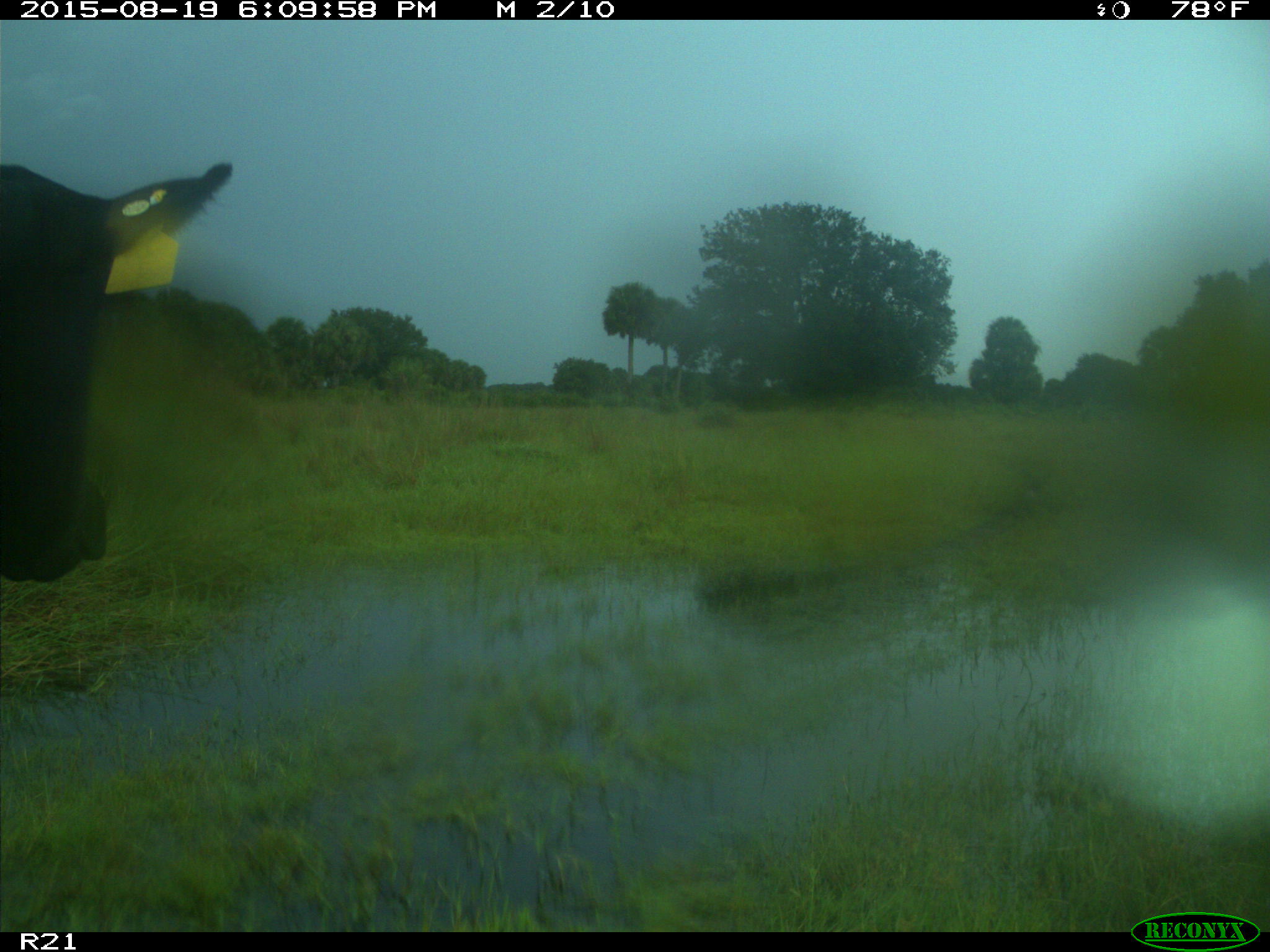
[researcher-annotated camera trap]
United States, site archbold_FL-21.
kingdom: Animalia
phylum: Chordata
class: Mammalia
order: Artiodactyla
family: Bovidae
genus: Bos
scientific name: Bos taurus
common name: domestic cow